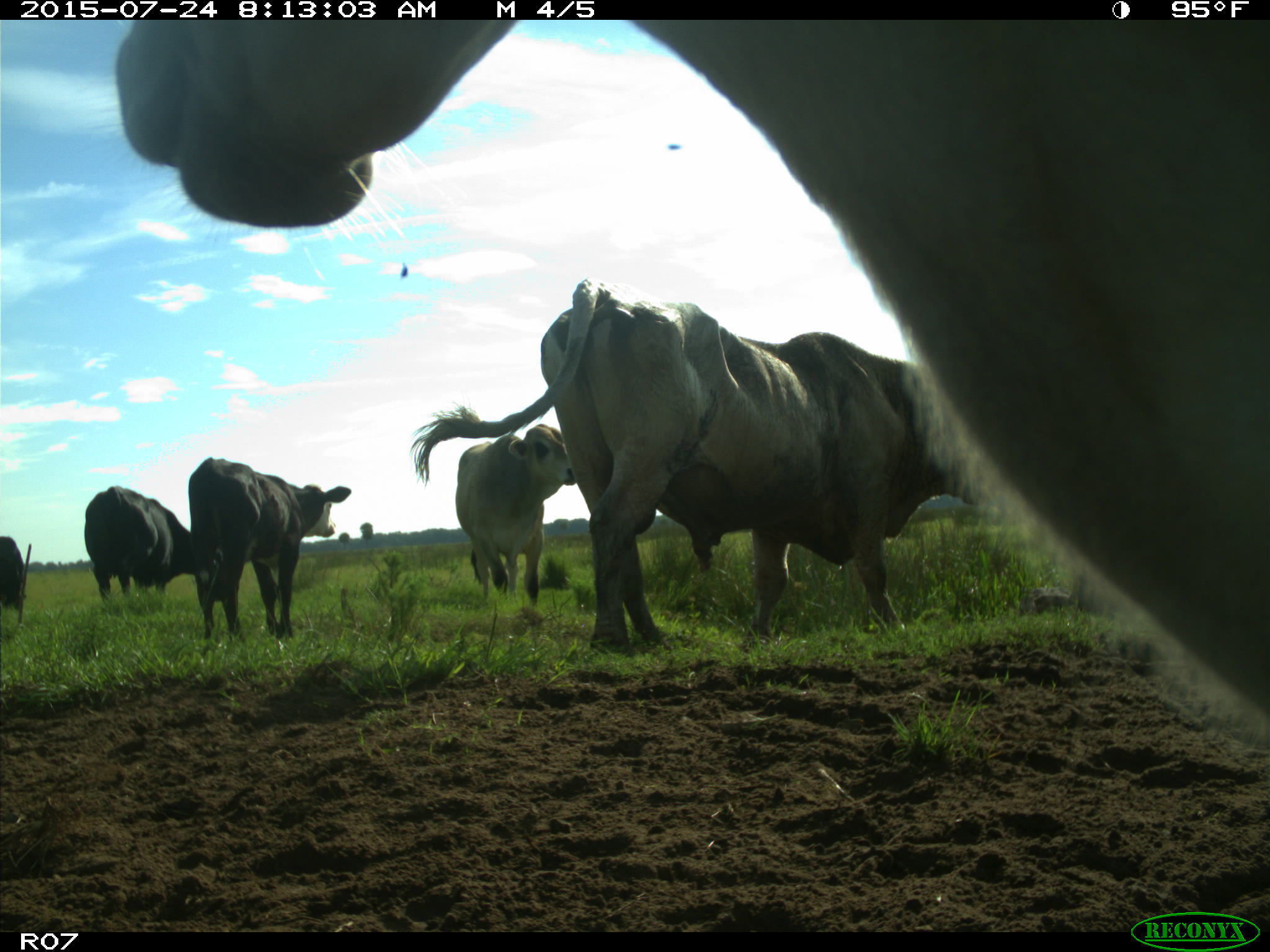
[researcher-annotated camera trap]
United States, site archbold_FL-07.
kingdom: Animalia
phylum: Chordata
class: Mammalia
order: Artiodactyla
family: Bovidae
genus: Bos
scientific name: Bos taurus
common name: domestic cow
Bos taurus (domestic cow).